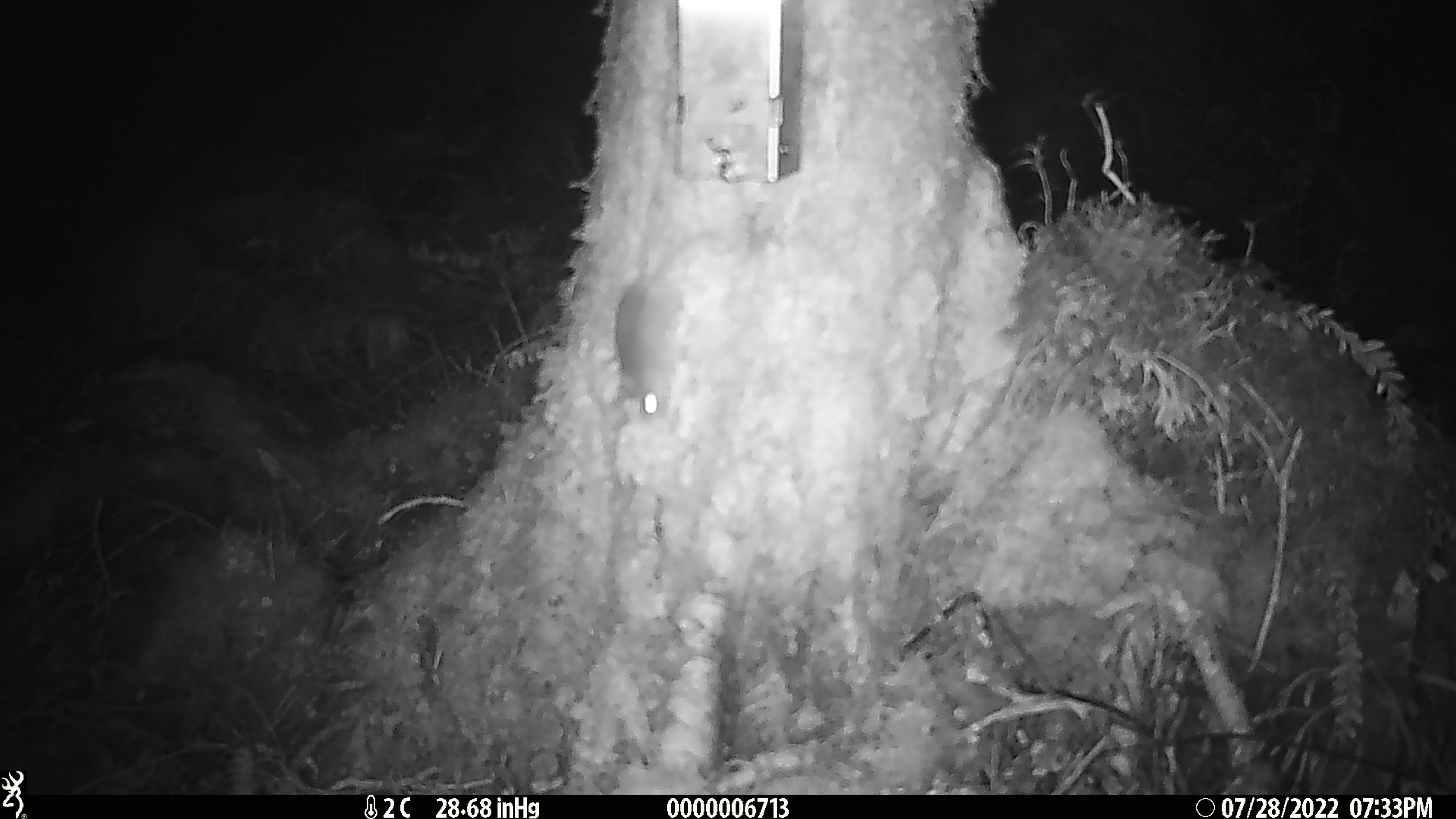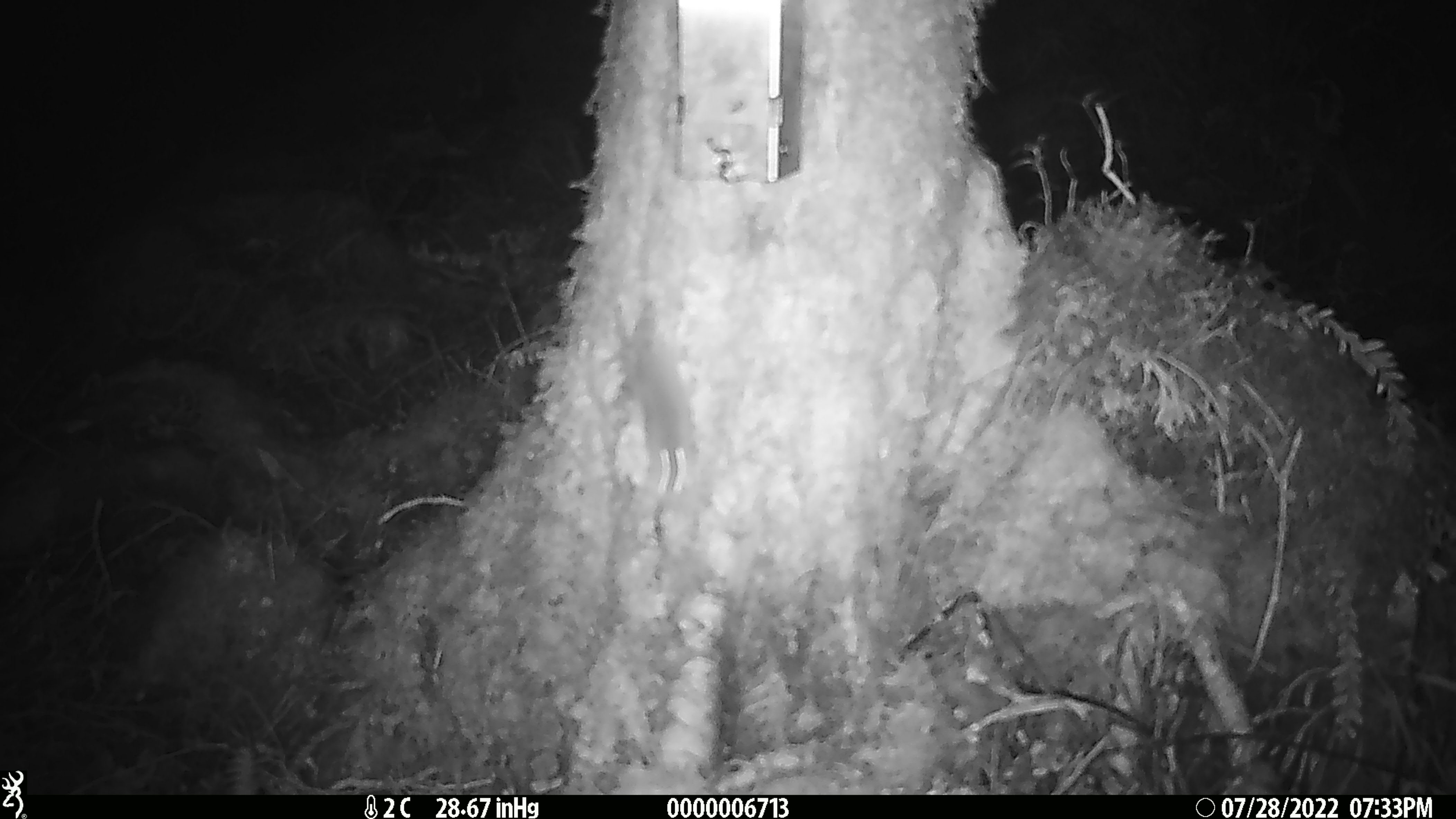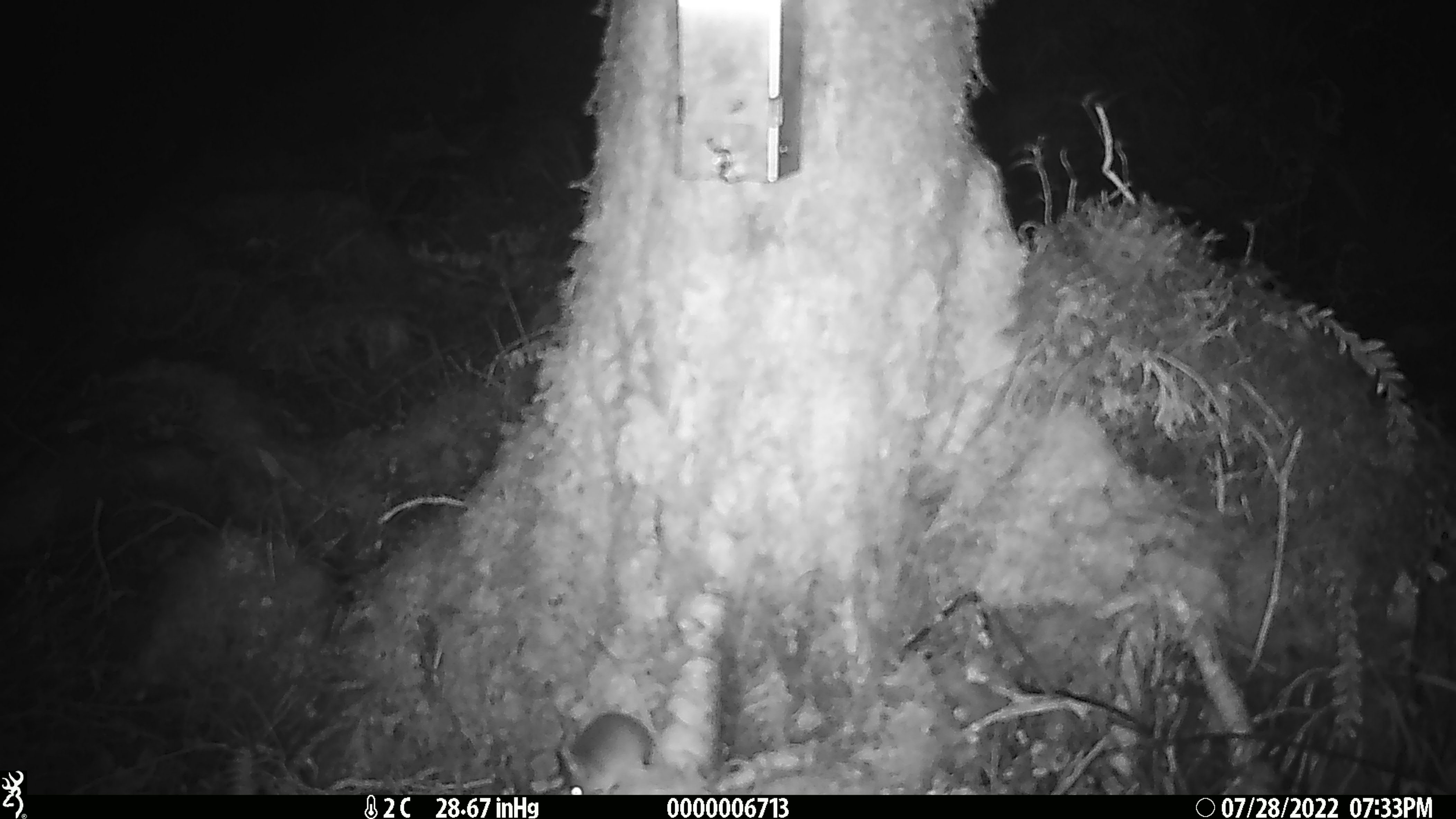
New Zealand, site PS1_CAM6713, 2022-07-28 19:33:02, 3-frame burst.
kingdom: Animalia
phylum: Chordata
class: Mammalia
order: Rodentia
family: Muridae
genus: Mus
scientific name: Mus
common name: mouse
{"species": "mouse (Mus)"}